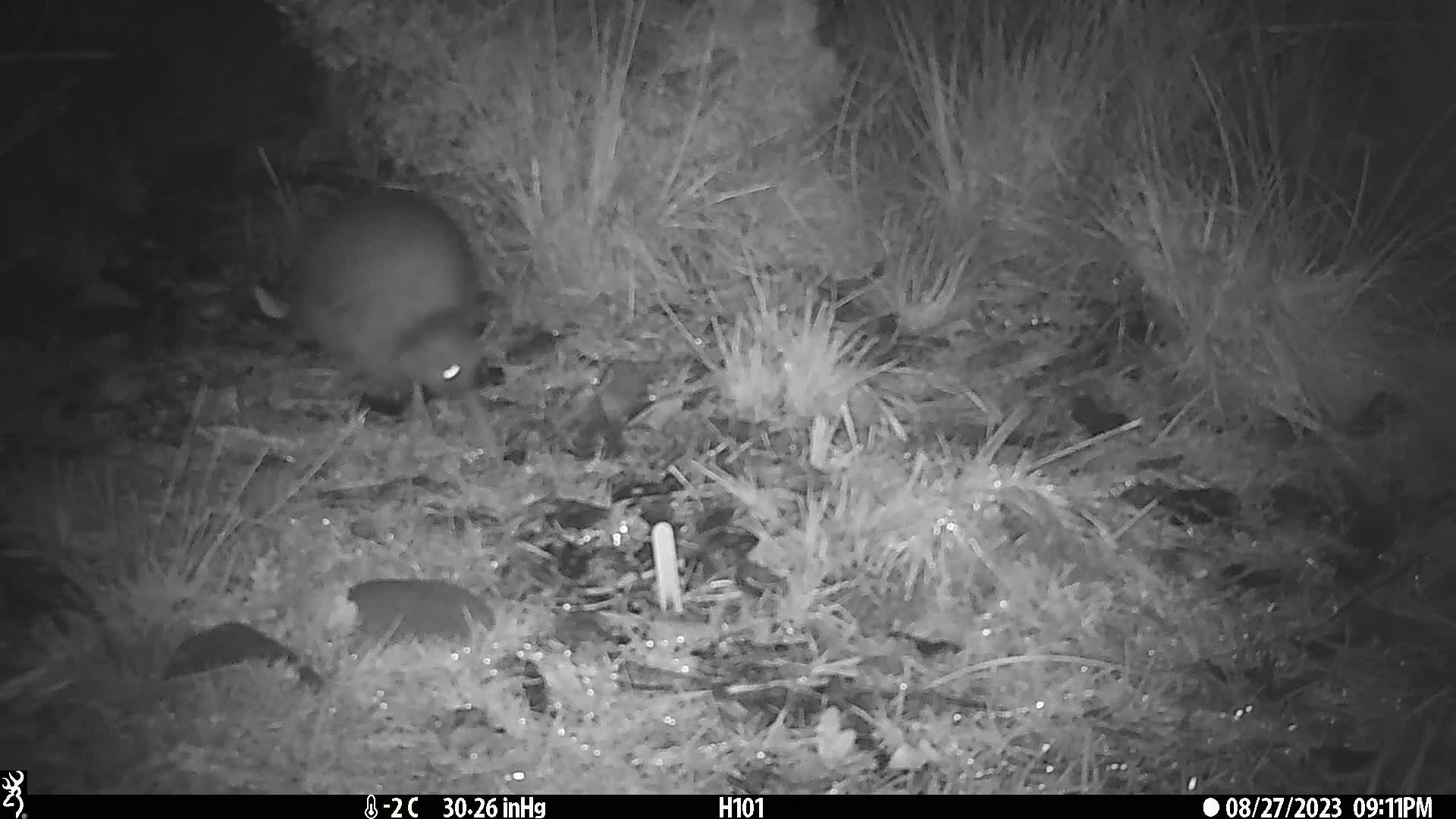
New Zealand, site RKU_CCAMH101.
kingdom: Animalia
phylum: Chordata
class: Aves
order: Apterygiformes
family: Apterygidae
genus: Apteryx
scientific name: Apteryx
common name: kiwi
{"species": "kiwi (Apteryx)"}